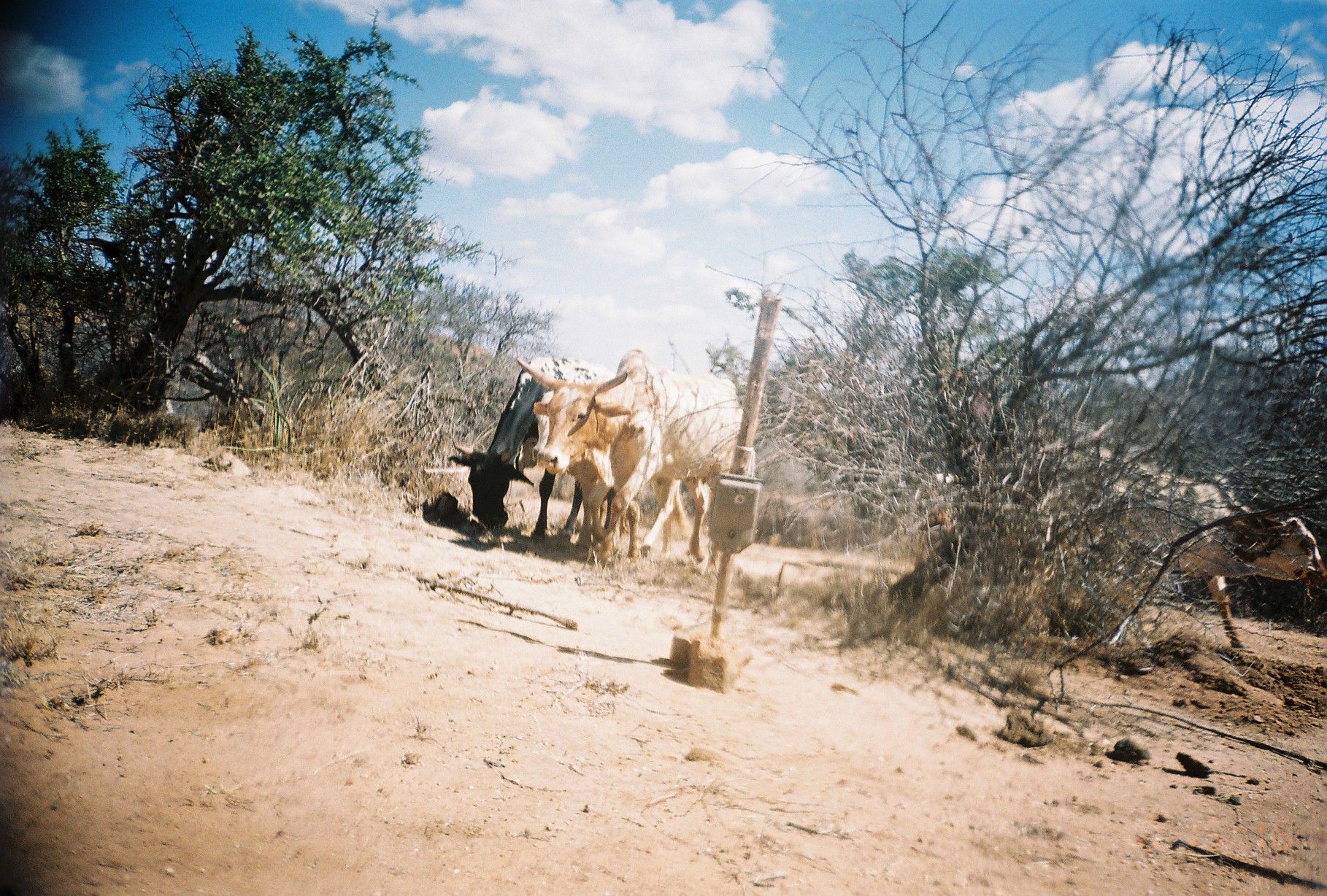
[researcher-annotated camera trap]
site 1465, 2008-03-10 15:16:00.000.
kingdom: Animalia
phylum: Chordata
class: Mammalia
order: Artiodactyla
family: Bovidae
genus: Bos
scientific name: Bos taurus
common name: domestic cattle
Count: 3.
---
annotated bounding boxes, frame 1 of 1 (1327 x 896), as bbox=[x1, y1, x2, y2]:
bos taurus: bbox=[1047, 444, 1327, 649]; bbox=[516, 348, 744, 569]; bbox=[446, 352, 642, 560]